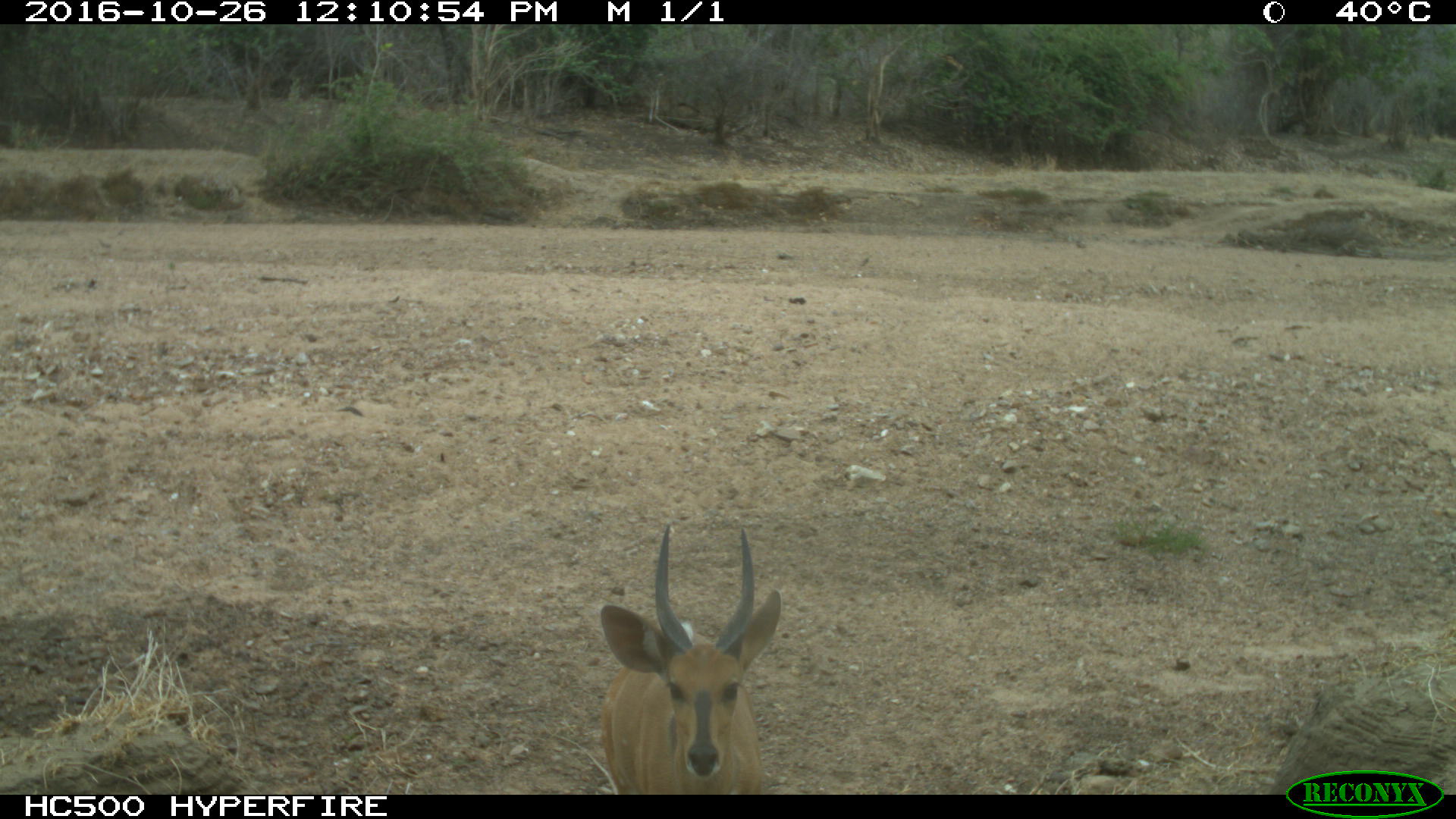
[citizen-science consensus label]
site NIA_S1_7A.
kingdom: Animalia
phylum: Chordata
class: Mammalia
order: Artiodactyla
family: Bovidae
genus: Sylvicapra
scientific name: Sylvicapra grimmia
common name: common duiker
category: duikercommongrey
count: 1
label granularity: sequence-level